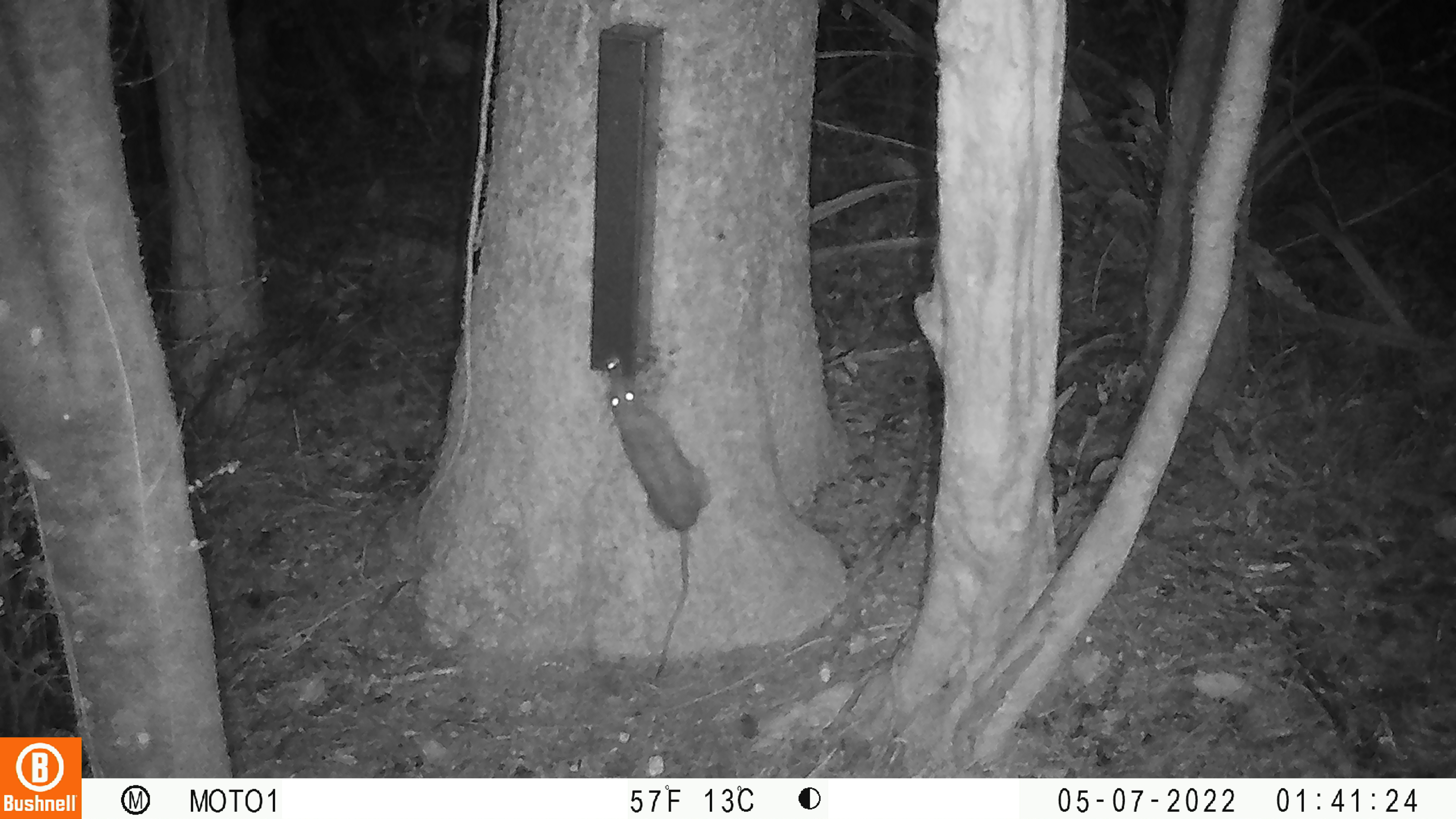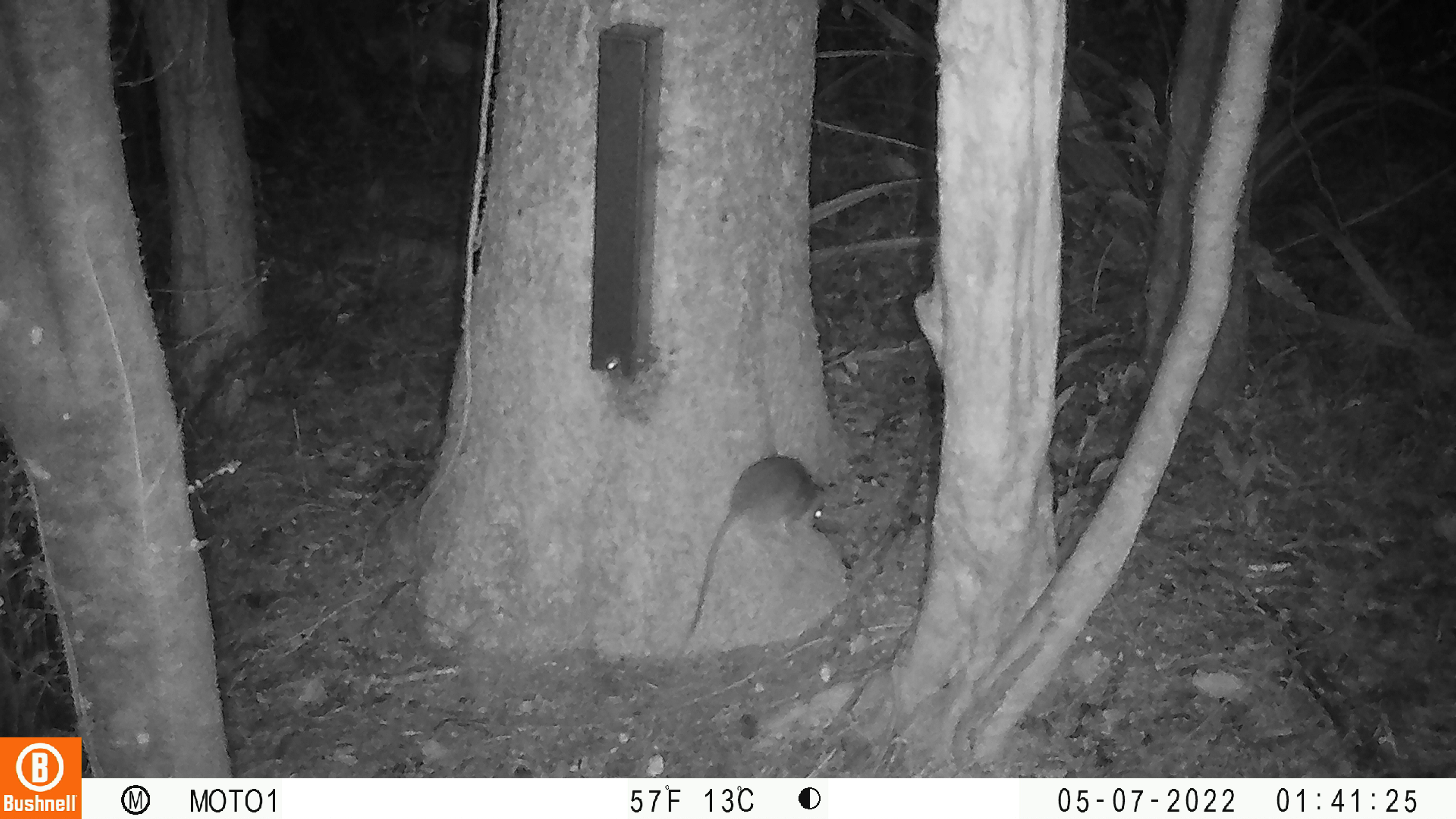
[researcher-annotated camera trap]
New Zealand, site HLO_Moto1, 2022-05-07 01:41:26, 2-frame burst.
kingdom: Animalia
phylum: Chordata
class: Mammalia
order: Rodentia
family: Muridae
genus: Rattus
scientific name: Rattus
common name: rat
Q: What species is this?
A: Rat (Rattus).